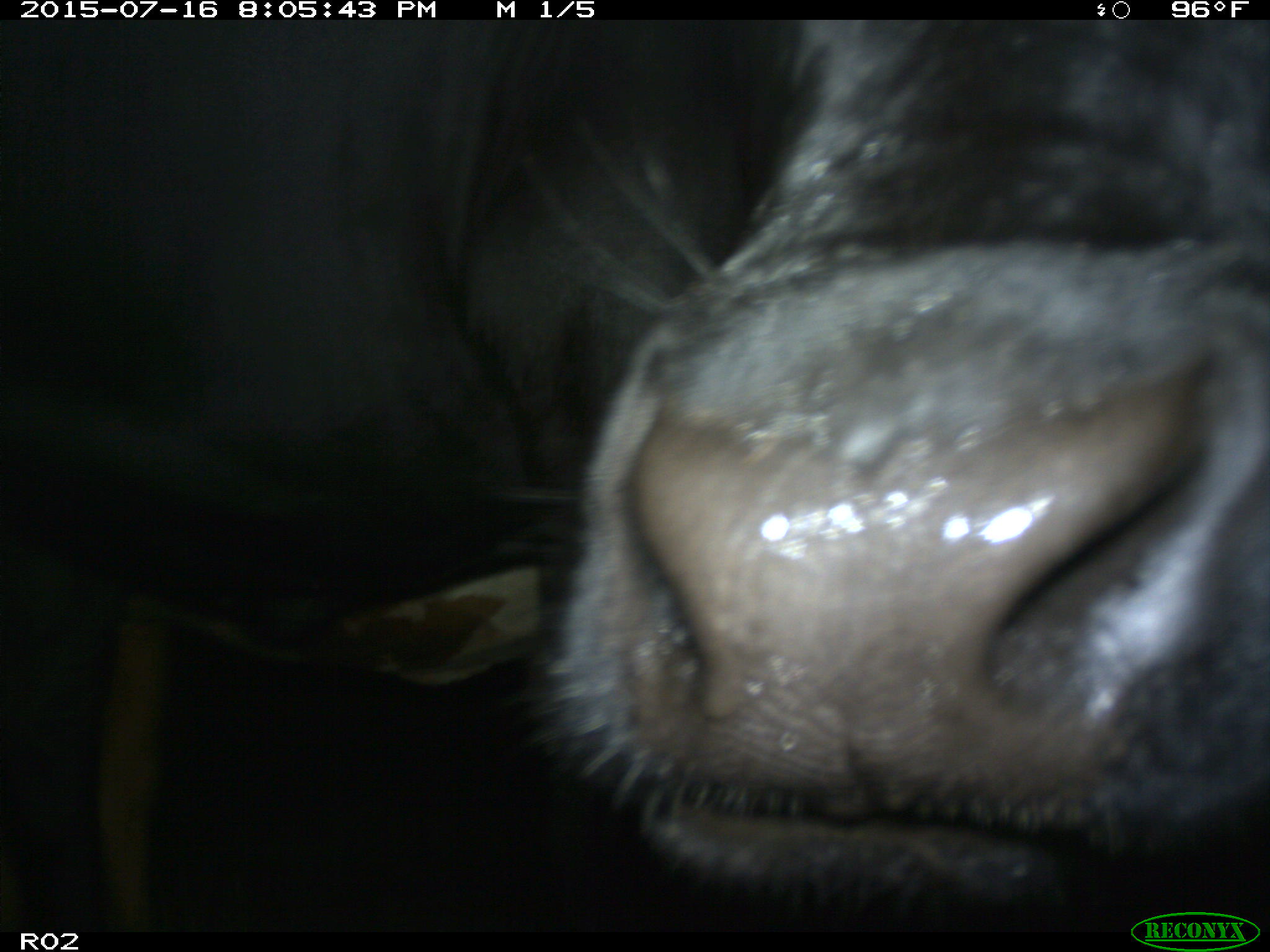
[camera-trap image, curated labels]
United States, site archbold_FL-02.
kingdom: Animalia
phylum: Chordata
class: Mammalia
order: Artiodactyla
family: Bovidae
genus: Bos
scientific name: Bos taurus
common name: domestic cow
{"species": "Bos taurus (domestic cow)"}